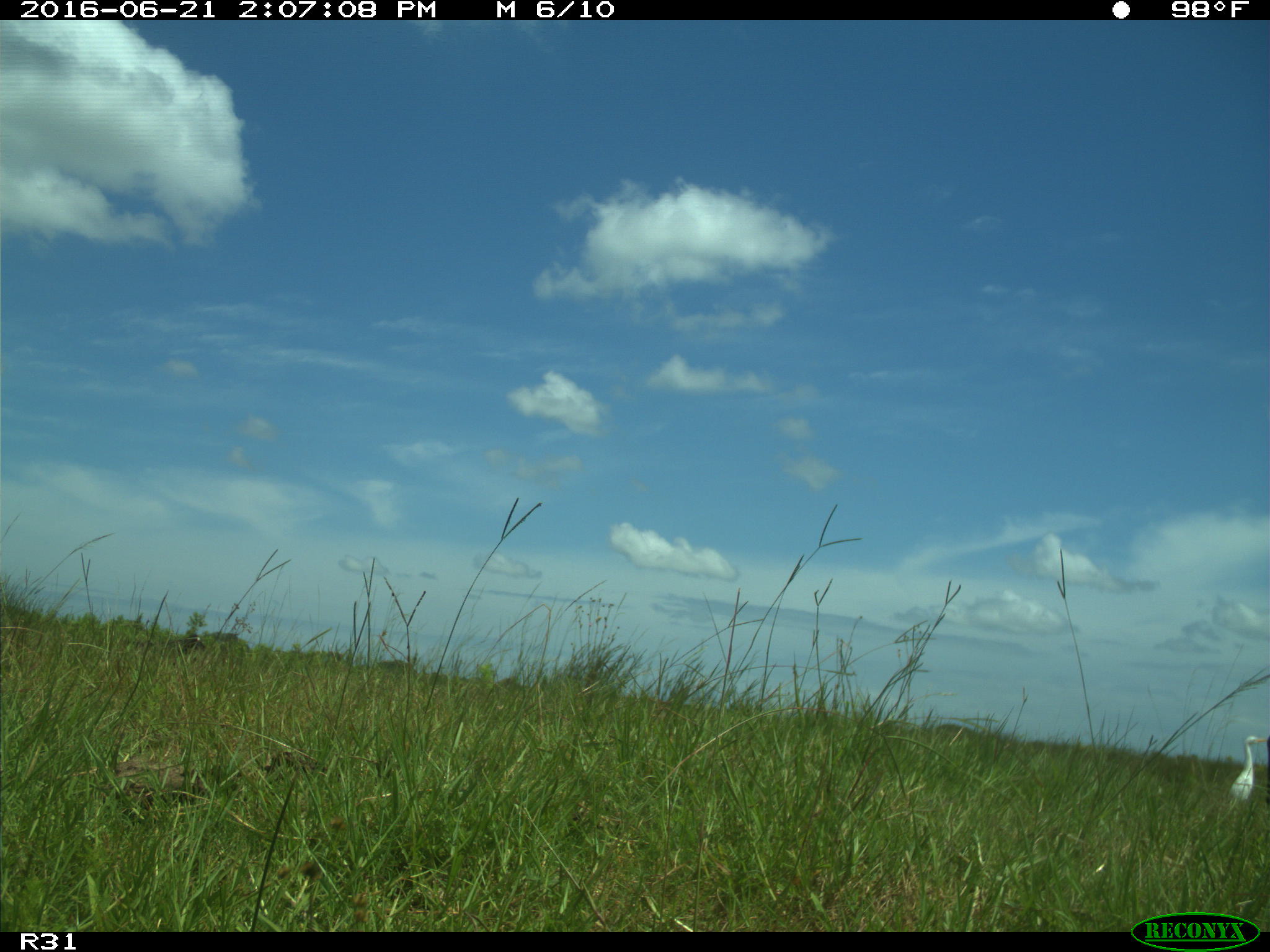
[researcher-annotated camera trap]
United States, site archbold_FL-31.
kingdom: Animalia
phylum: Chordata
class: Mammalia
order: Artiodactyla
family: Bovidae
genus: Bos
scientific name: Bos taurus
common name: domestic cow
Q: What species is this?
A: Bos taurus (domestic cow).